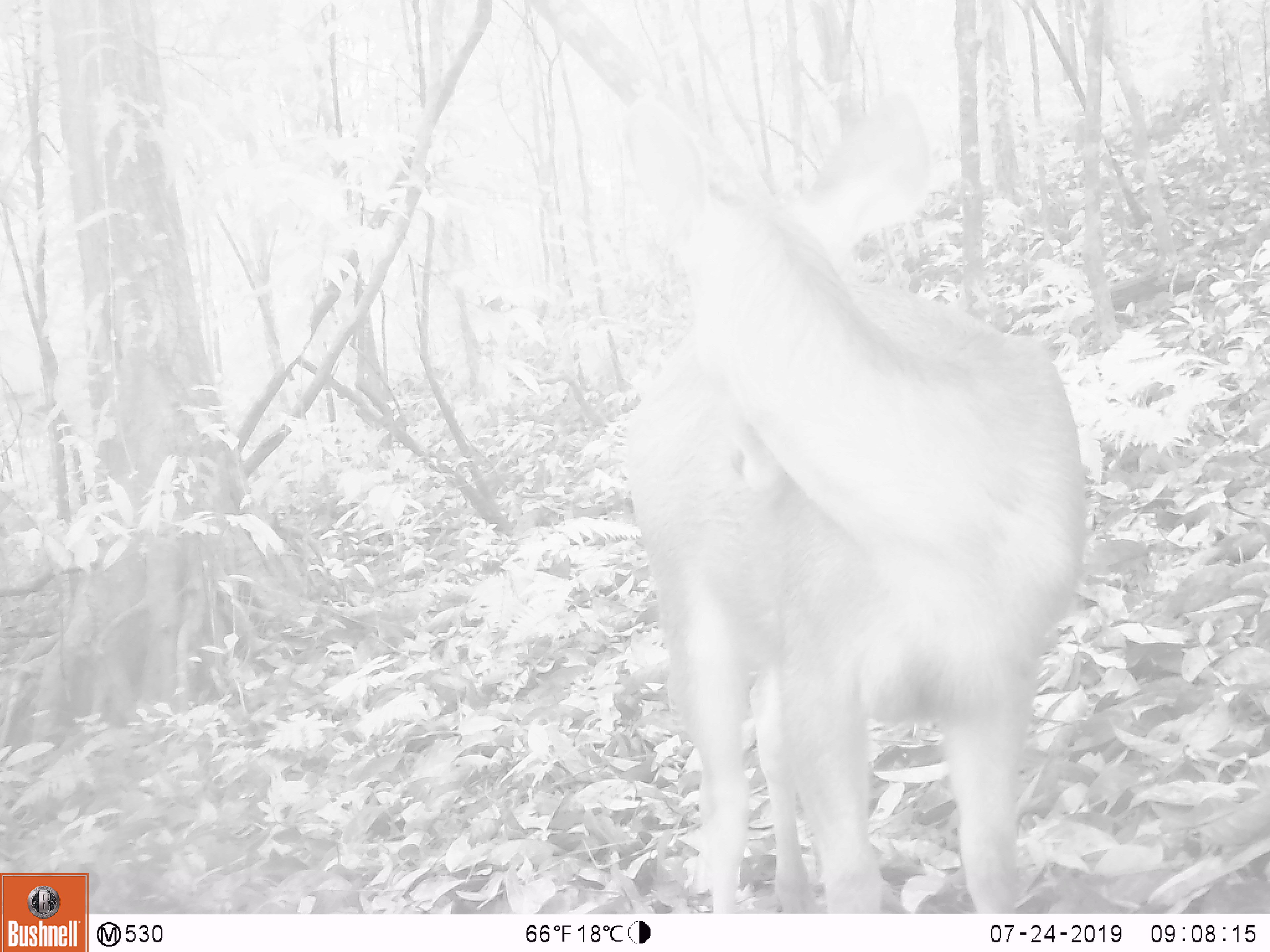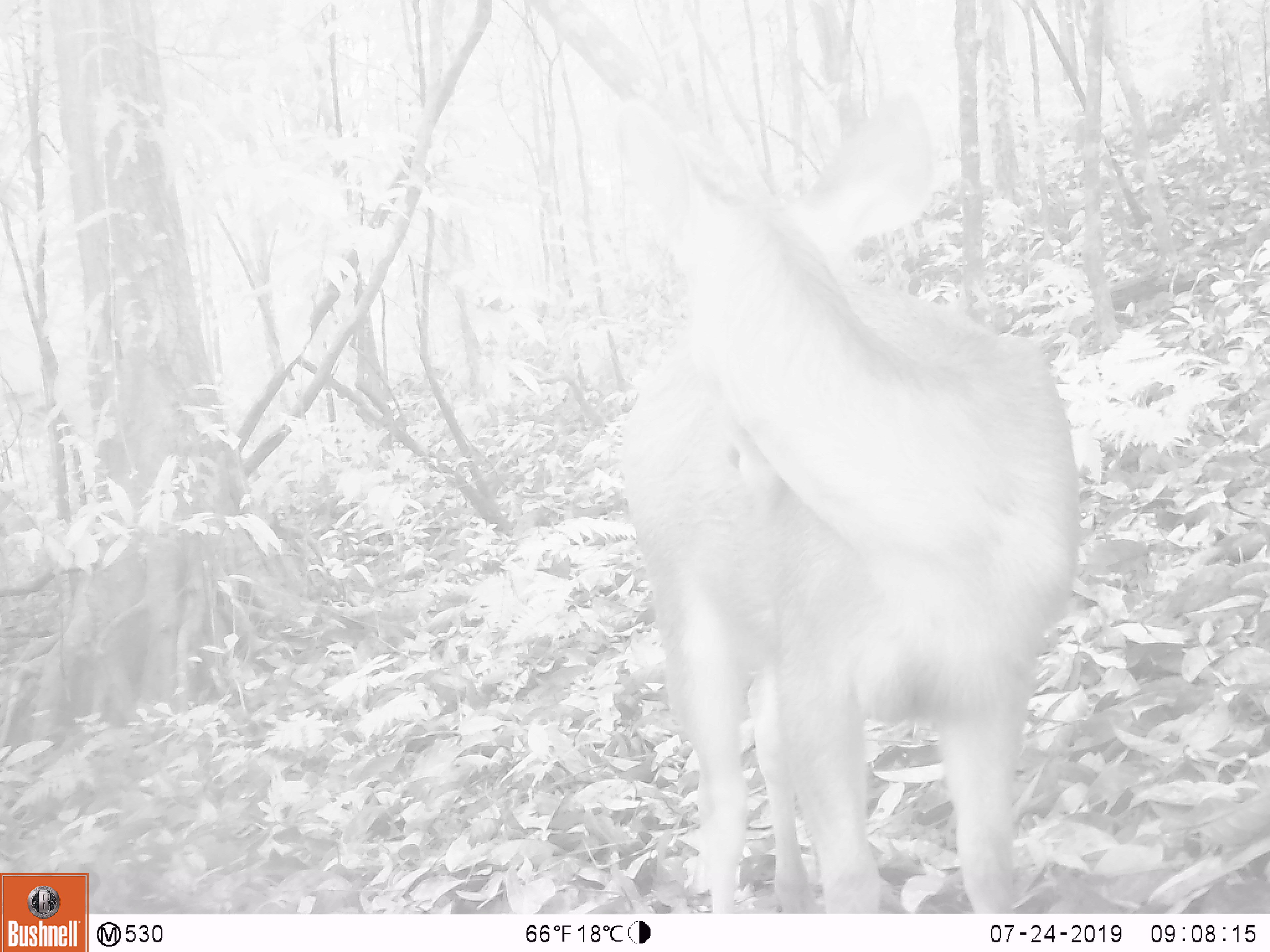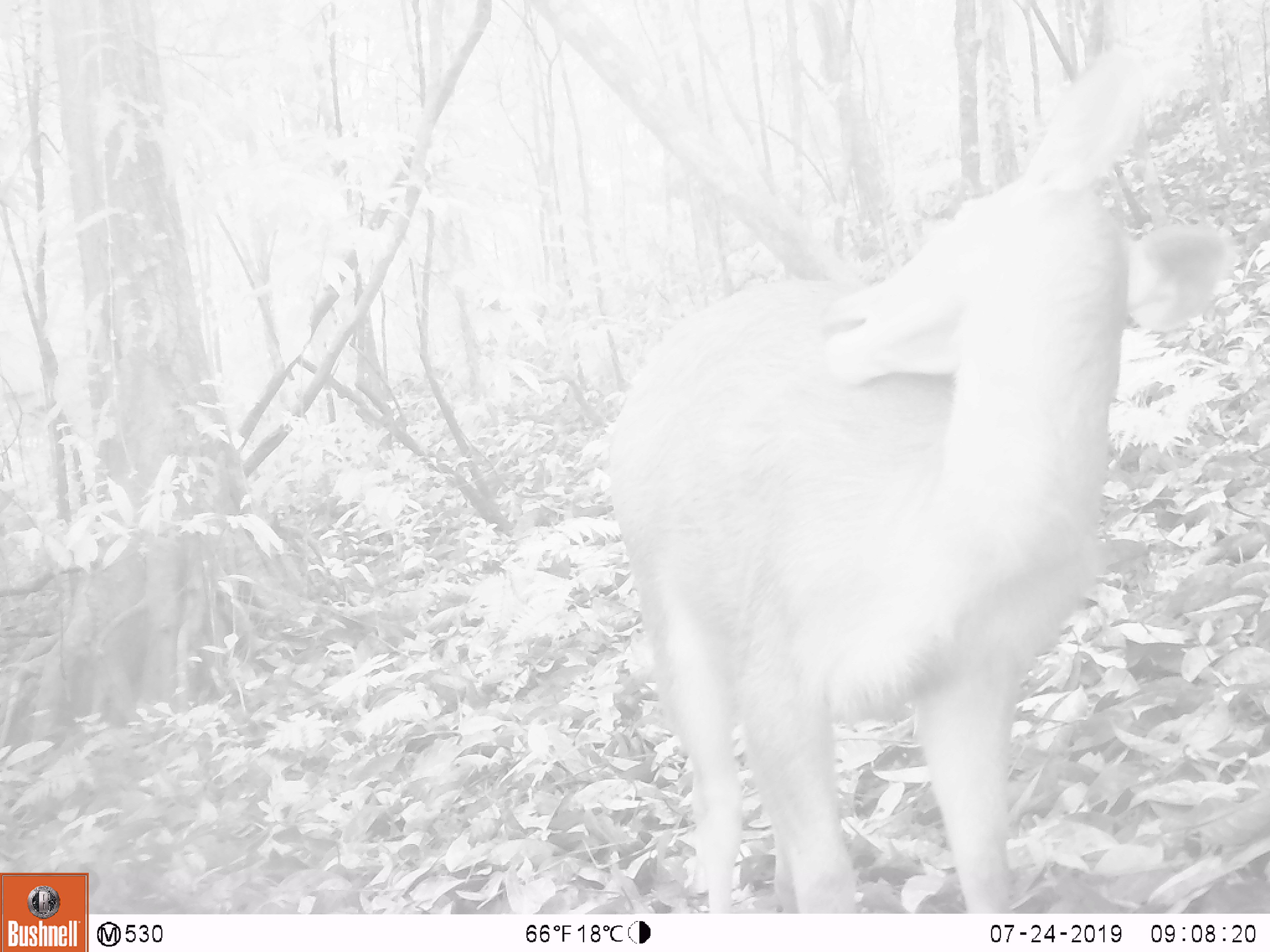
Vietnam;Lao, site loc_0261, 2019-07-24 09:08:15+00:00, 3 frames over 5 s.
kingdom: Animalia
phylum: Chordata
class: Mammalia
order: Artiodactyla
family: Cervidae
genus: Rusa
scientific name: Rusa unicolor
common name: sambar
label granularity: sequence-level